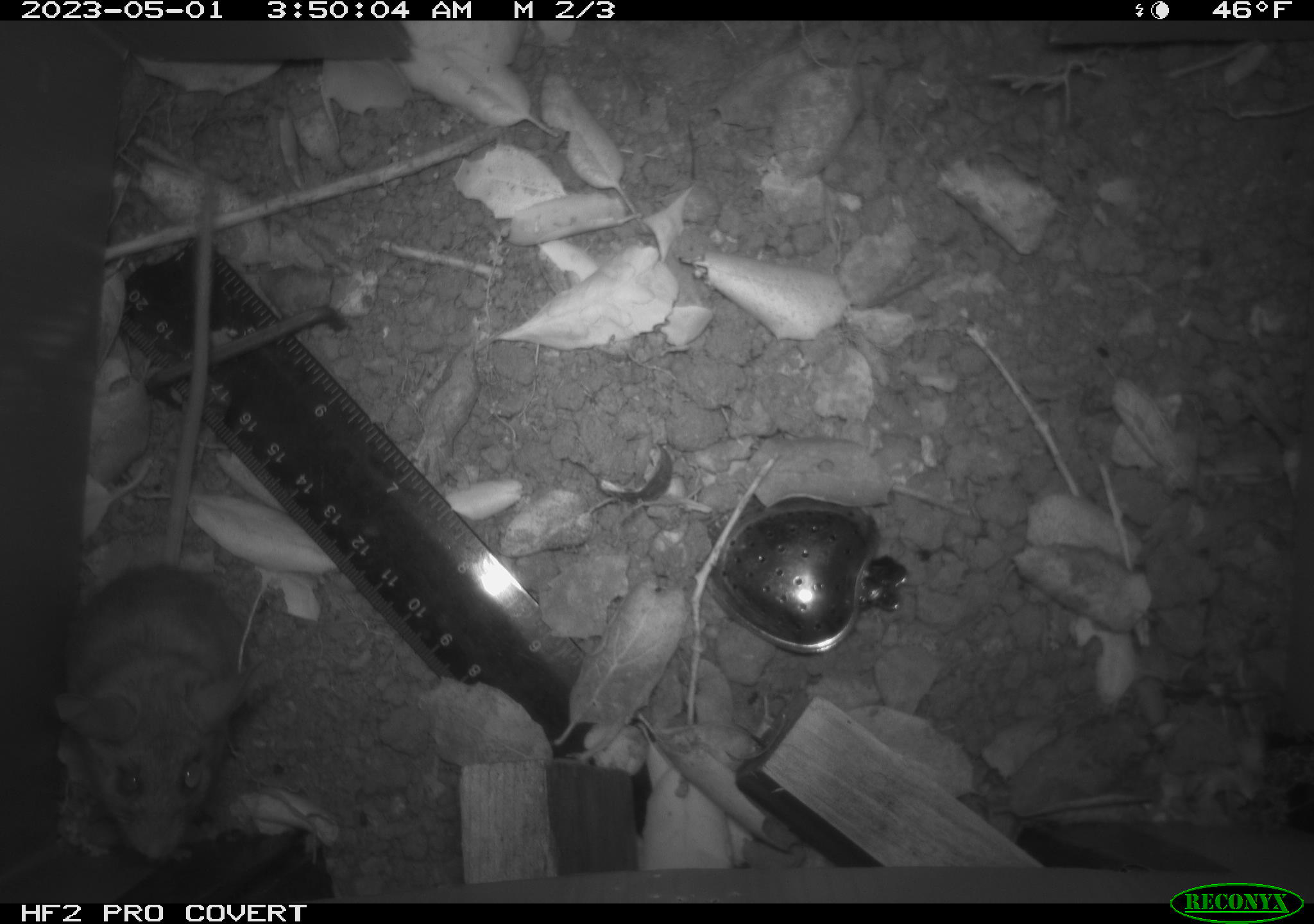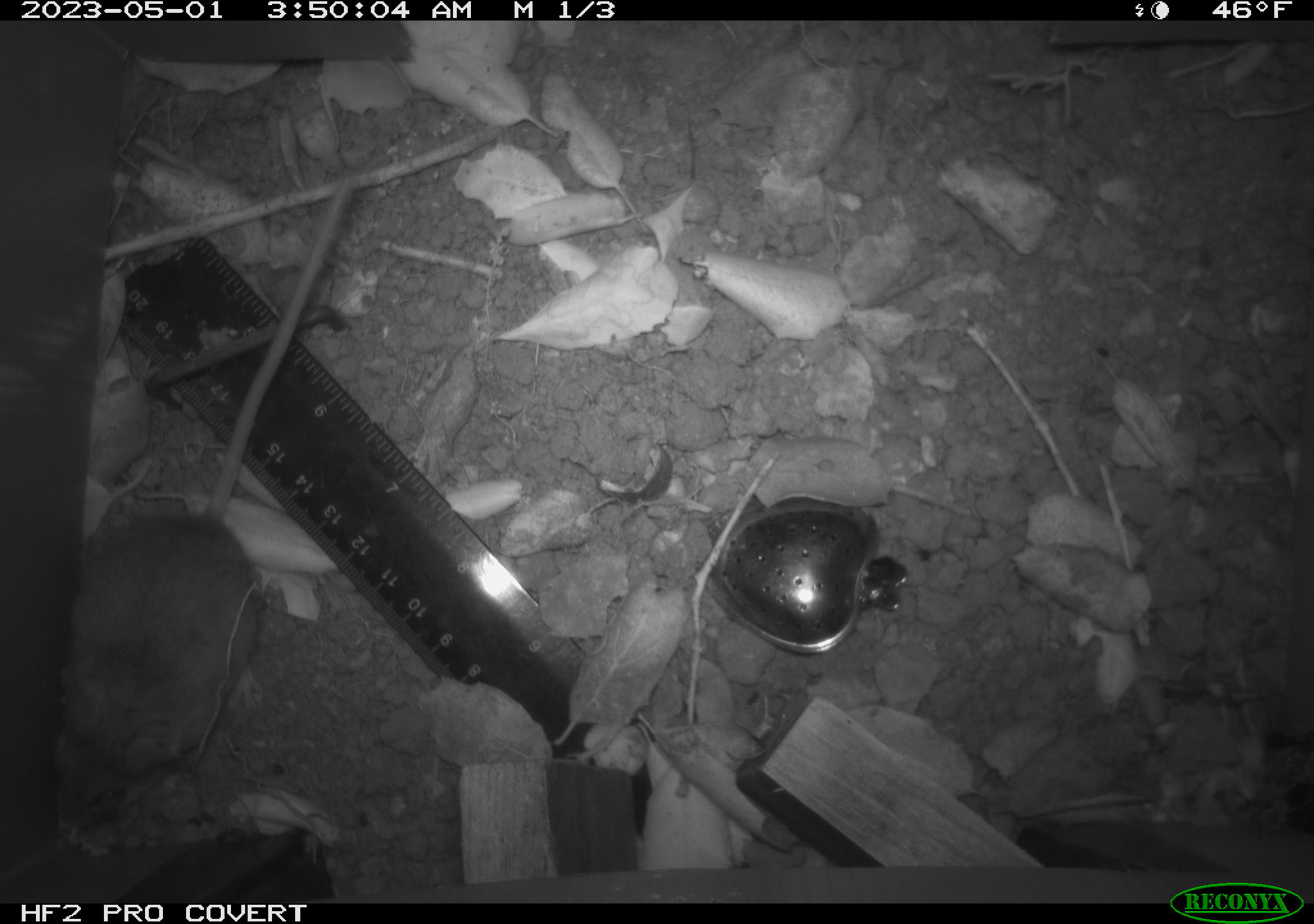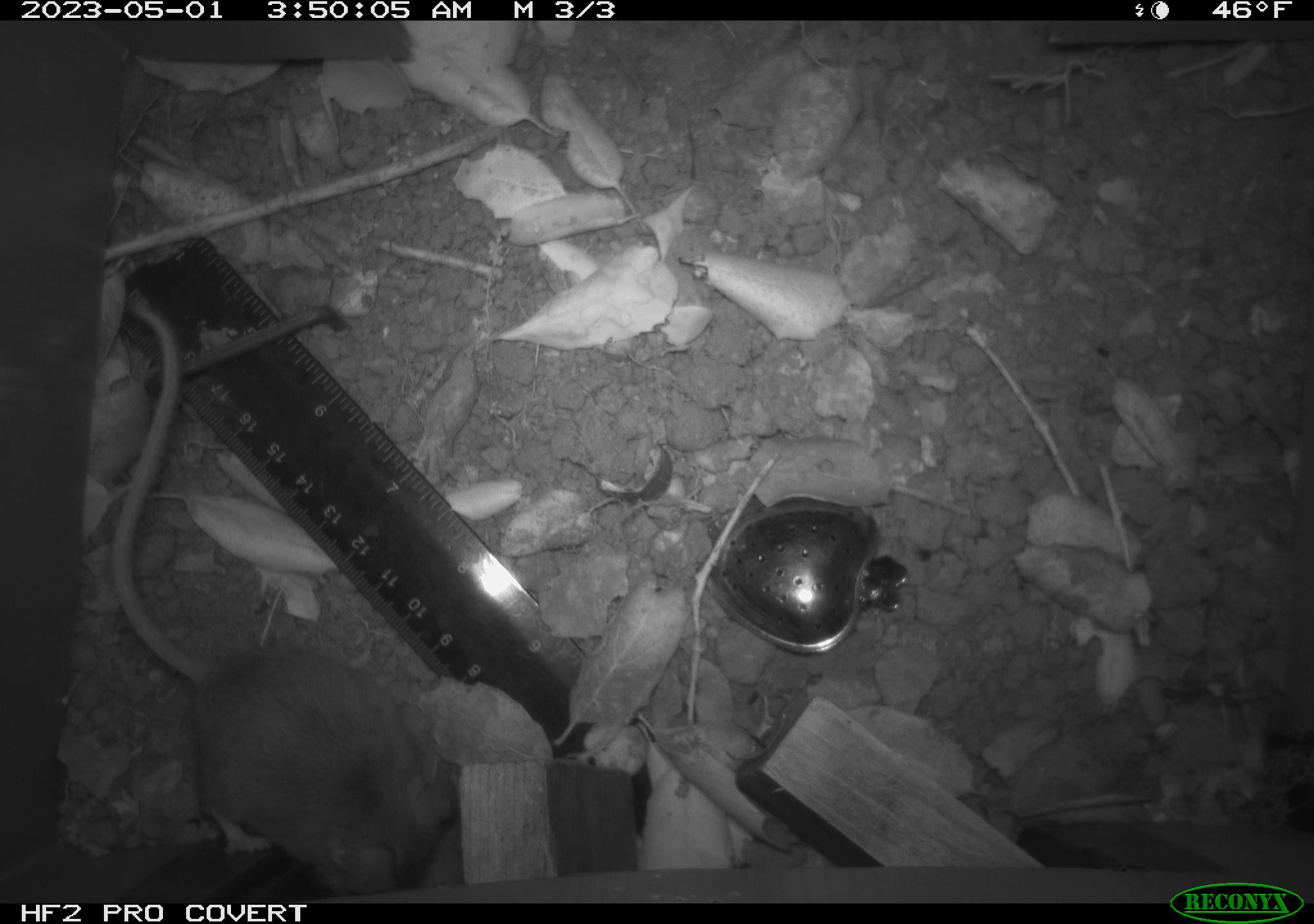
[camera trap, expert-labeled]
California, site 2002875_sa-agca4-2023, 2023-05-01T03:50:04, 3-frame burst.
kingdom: Animalia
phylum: Chordata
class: Mammalia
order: Rodentia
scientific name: Rodentia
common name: mouse species